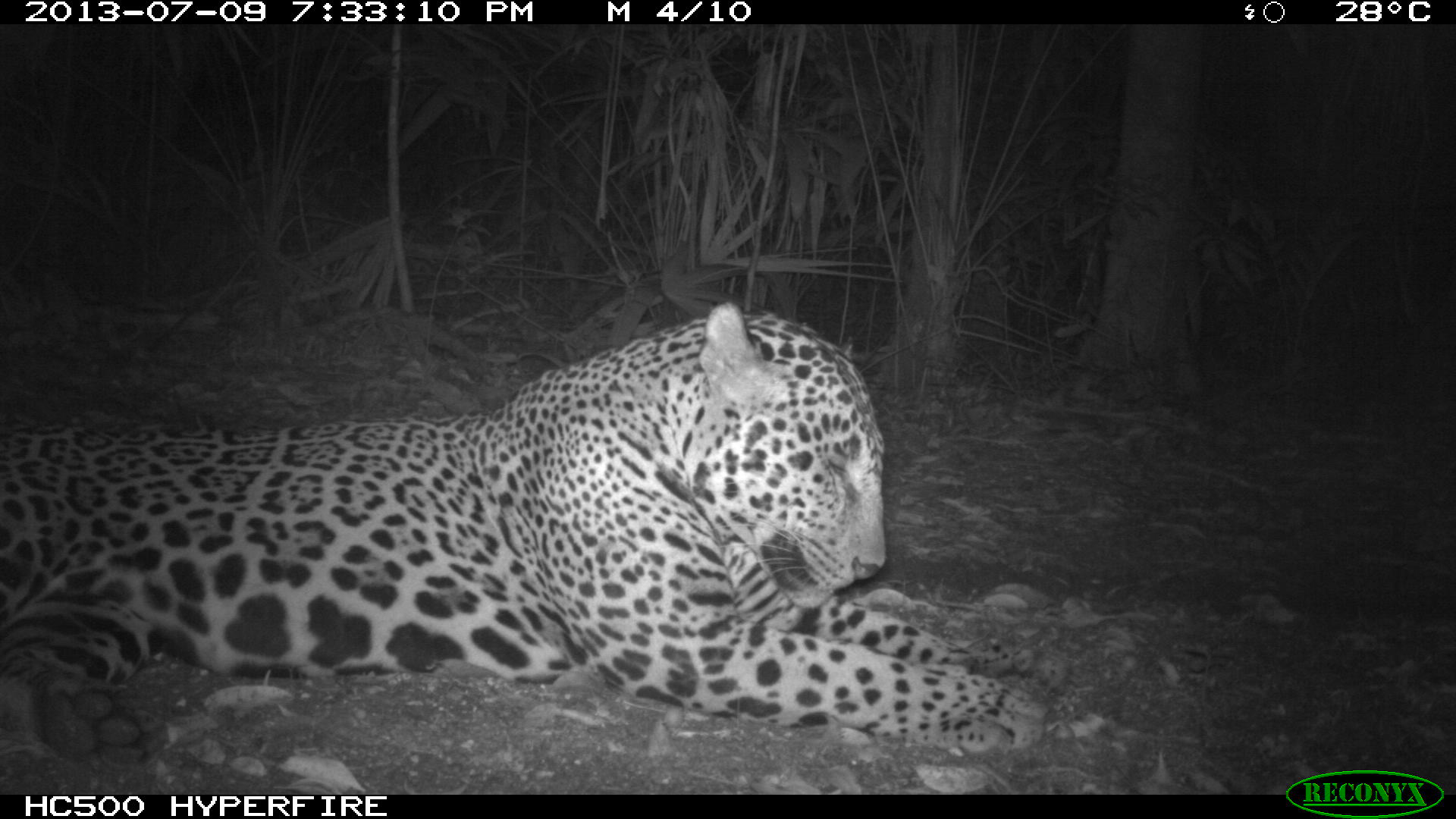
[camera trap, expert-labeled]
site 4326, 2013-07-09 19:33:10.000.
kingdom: Animalia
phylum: Chordata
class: Mammalia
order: Carnivora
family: Felidae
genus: Panthera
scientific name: Panthera onca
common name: jaguar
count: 1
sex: male